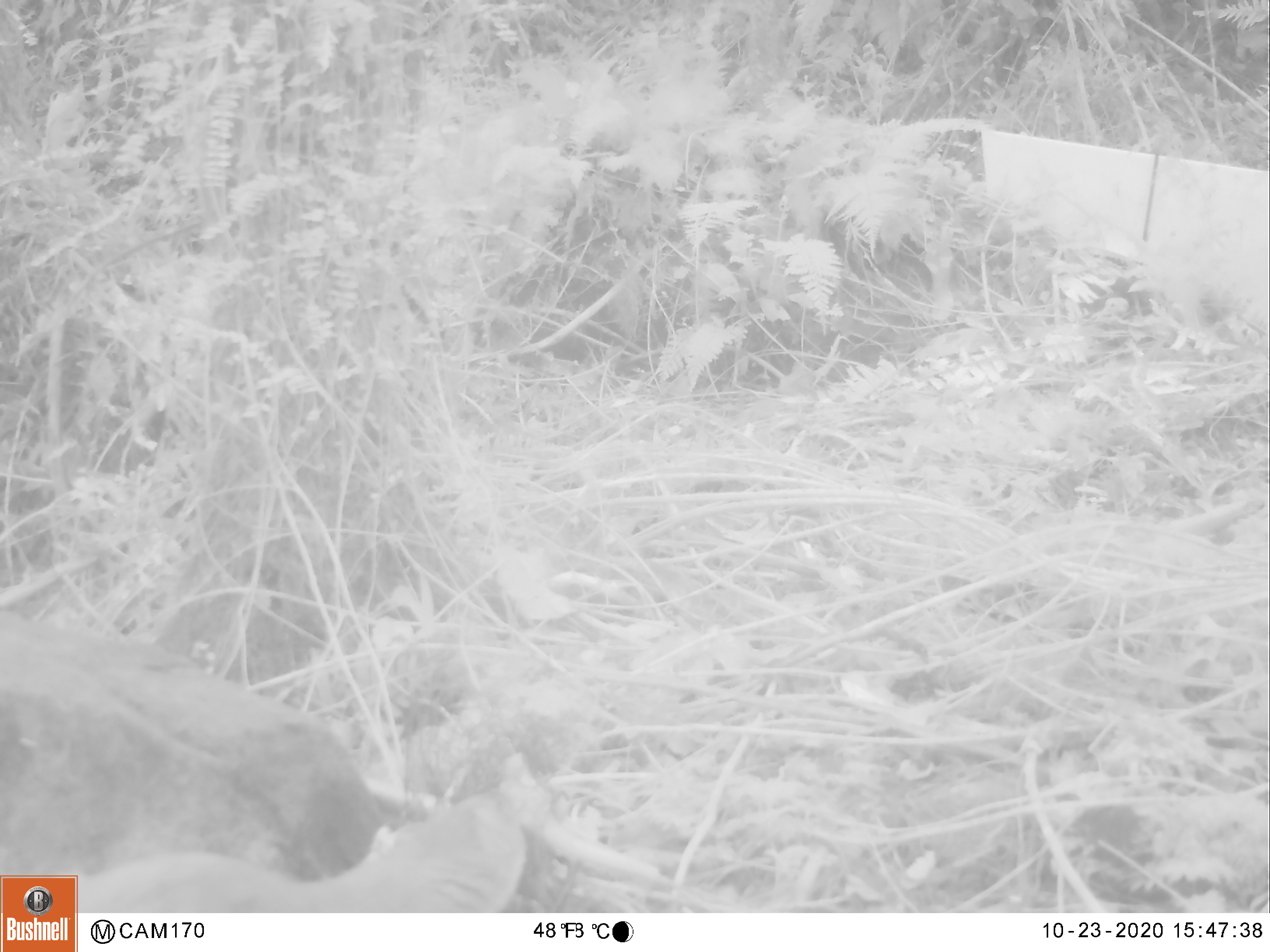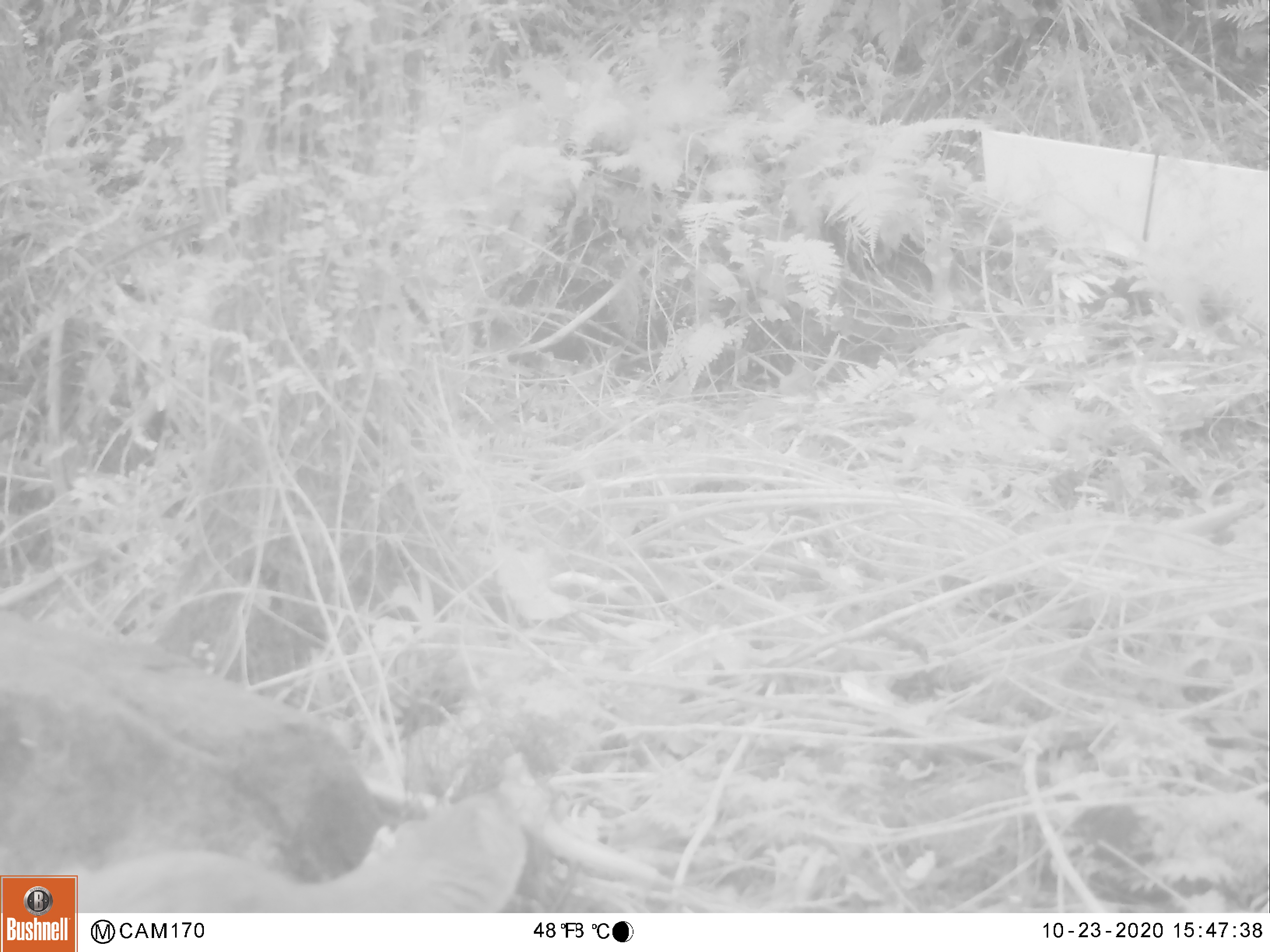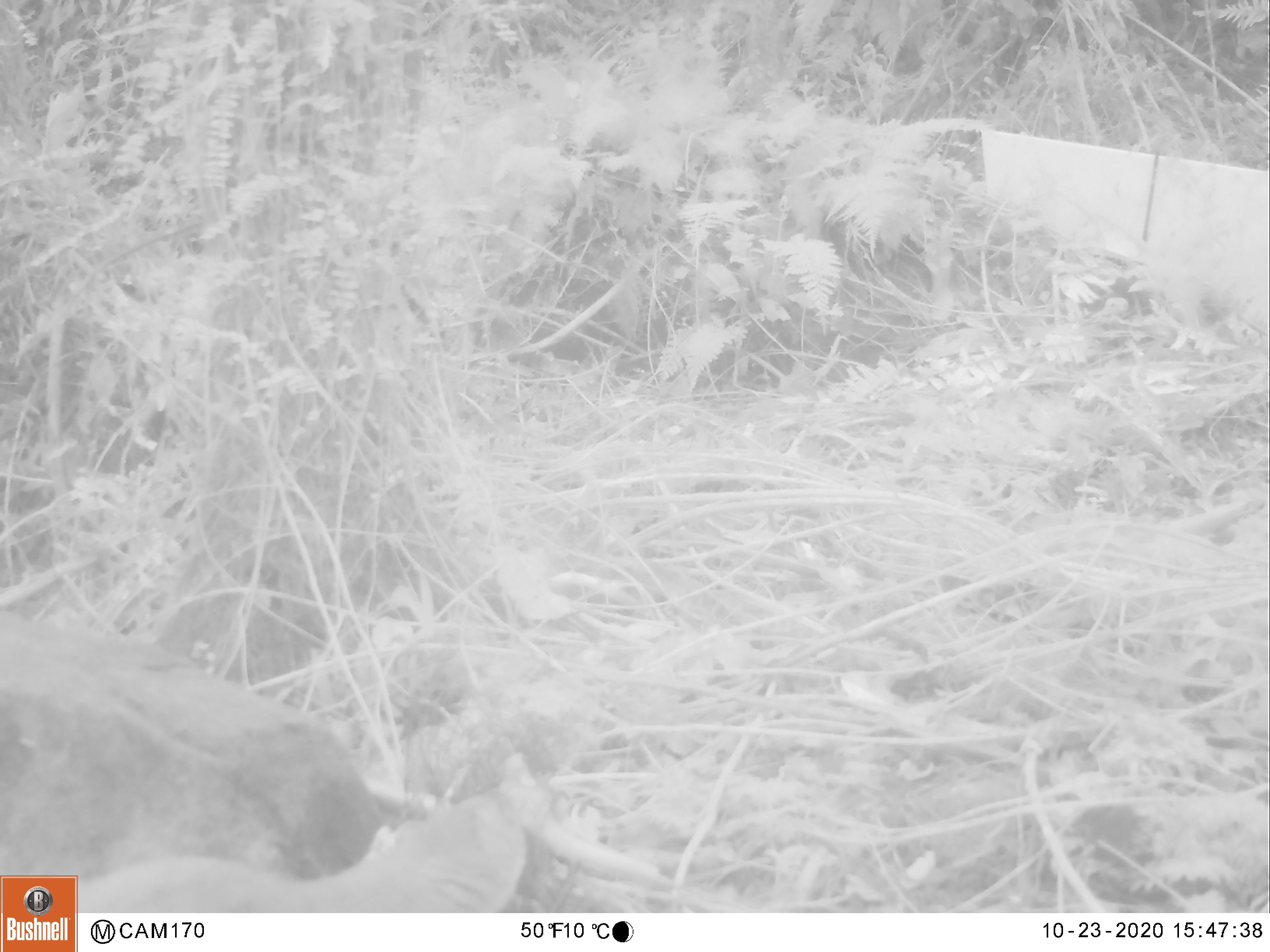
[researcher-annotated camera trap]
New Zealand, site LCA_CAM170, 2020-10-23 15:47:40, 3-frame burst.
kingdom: Animalia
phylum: Chordata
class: Mammalia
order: Carnivora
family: Mustelidae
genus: Mustela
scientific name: Mustela erminea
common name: stoat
Stoat (Mustela erminea).